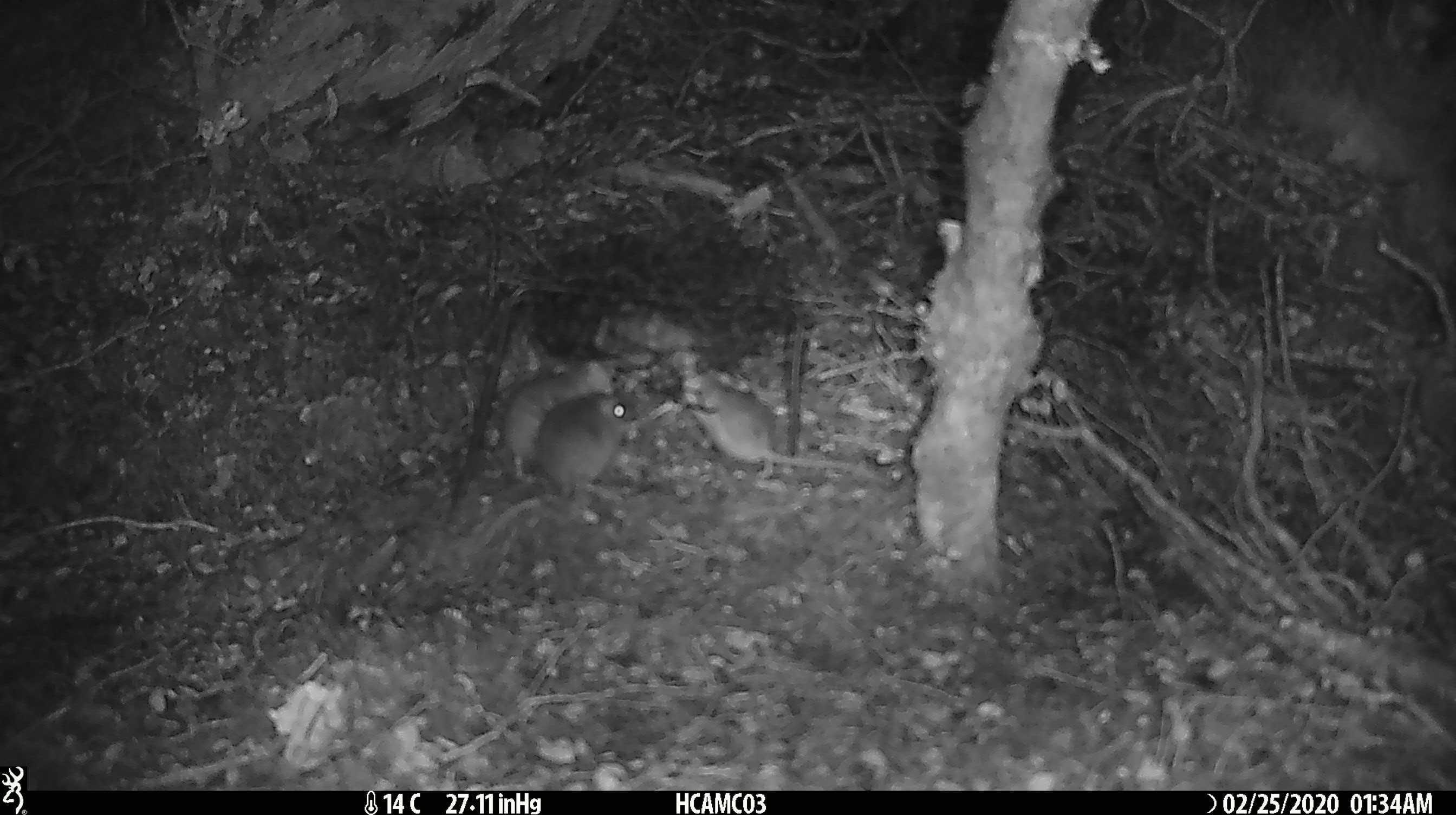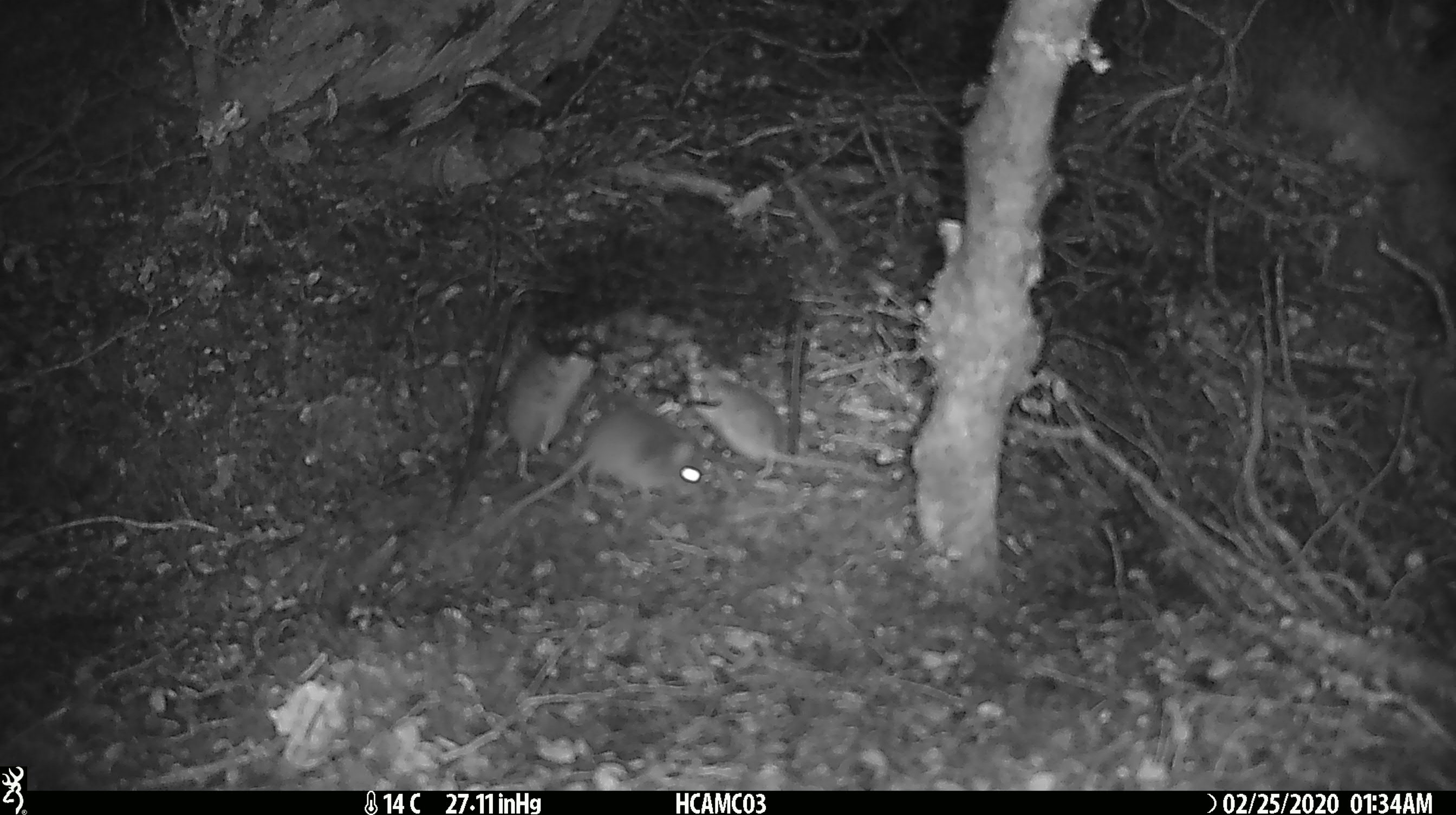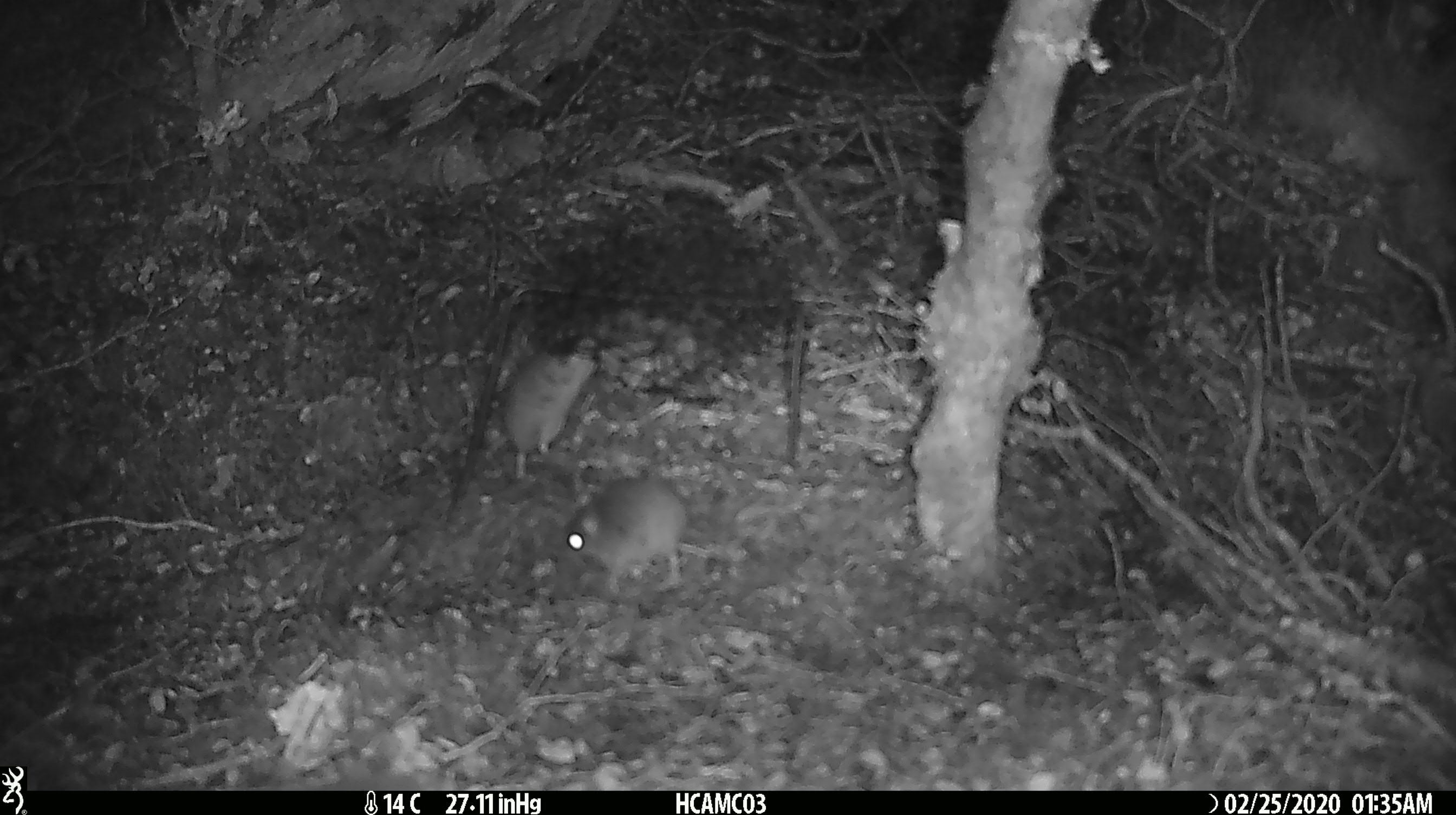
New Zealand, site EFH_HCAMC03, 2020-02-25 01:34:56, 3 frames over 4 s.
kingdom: Animalia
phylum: Chordata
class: Mammalia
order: Rodentia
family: Muridae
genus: Mus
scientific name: Mus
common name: mouse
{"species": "mouse (Mus)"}